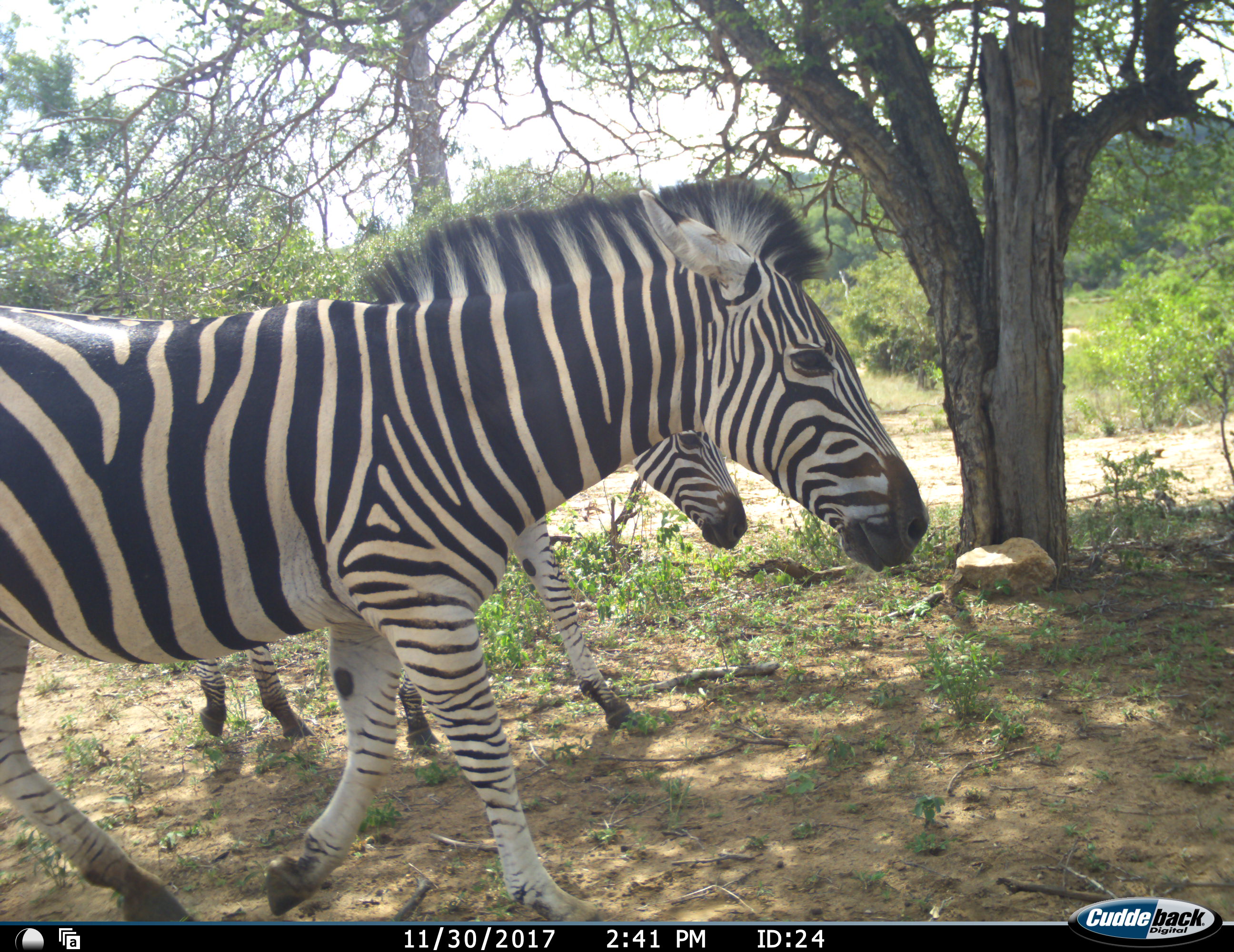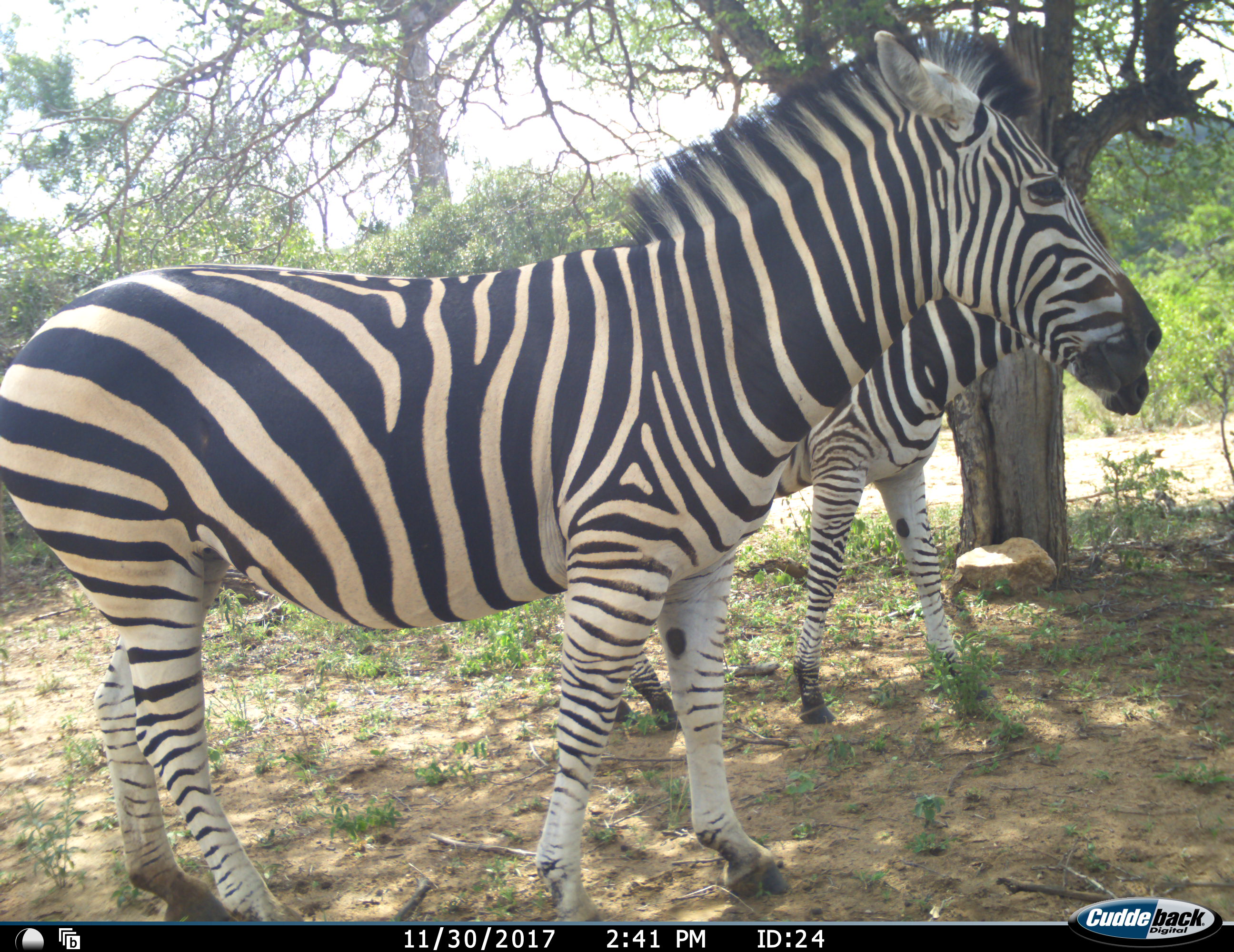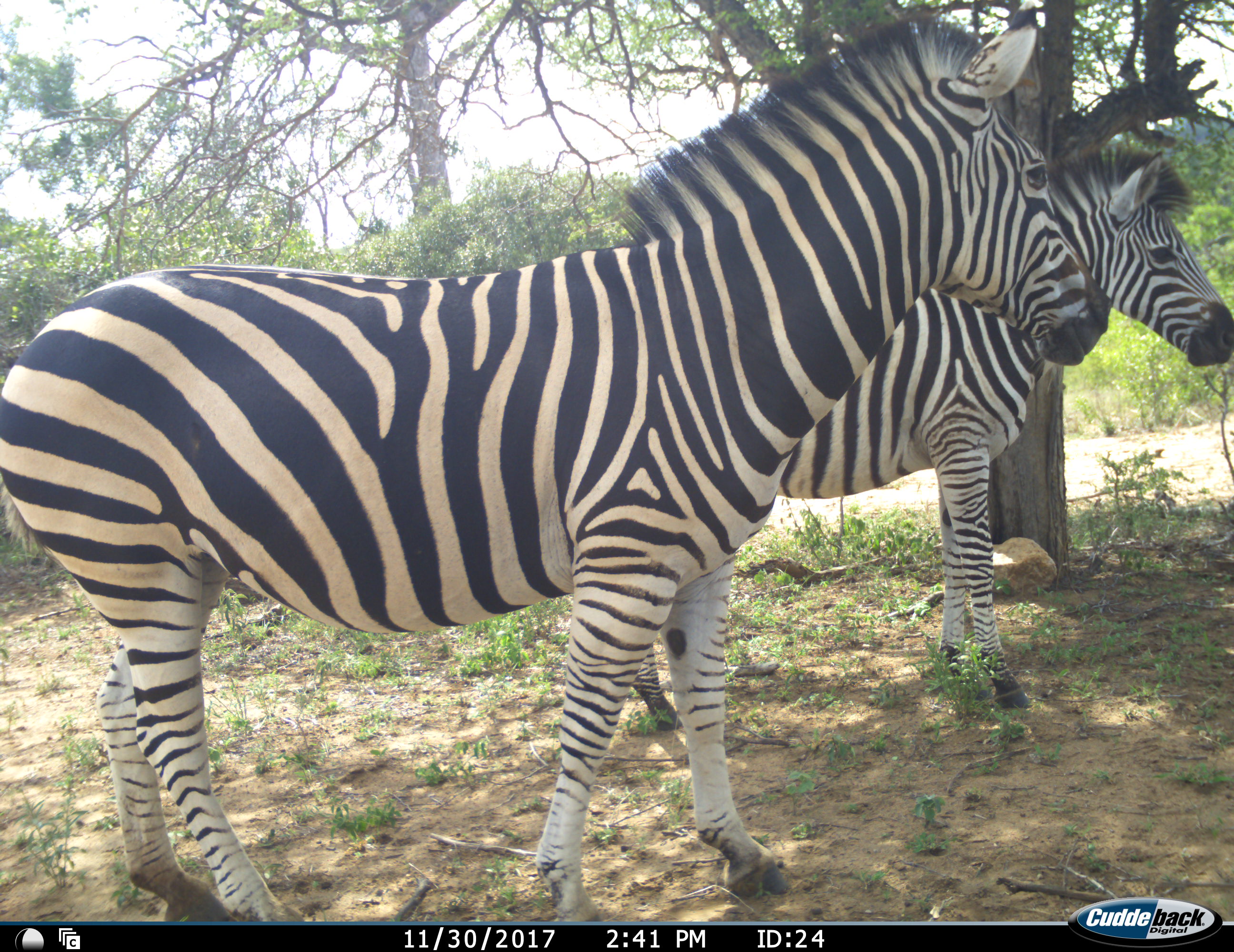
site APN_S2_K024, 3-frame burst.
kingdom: Animalia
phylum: Chordata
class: Mammalia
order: Perissodactyla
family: Equidae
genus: Equus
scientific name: Equus quagga burchellii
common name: burchell's zebra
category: zebraburchells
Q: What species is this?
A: Zebraburchells (burchell's zebra) (Equus quagga burchellii).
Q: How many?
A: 2.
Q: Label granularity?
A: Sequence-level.